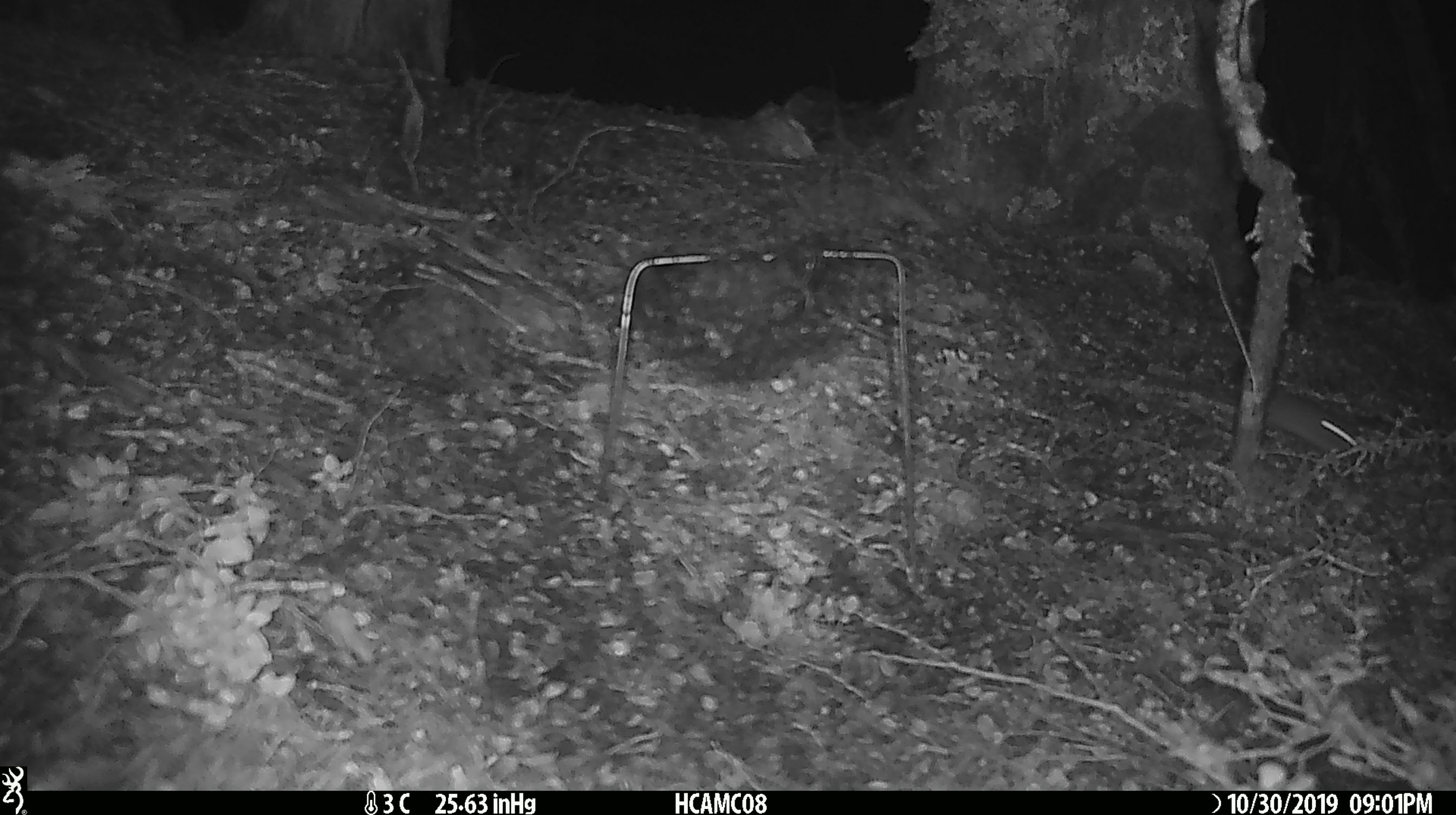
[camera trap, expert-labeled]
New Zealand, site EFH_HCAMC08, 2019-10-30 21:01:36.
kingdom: Animalia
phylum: Chordata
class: Mammalia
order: Rodentia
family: Muridae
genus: Mus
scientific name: Mus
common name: mouse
Mouse (Mus).